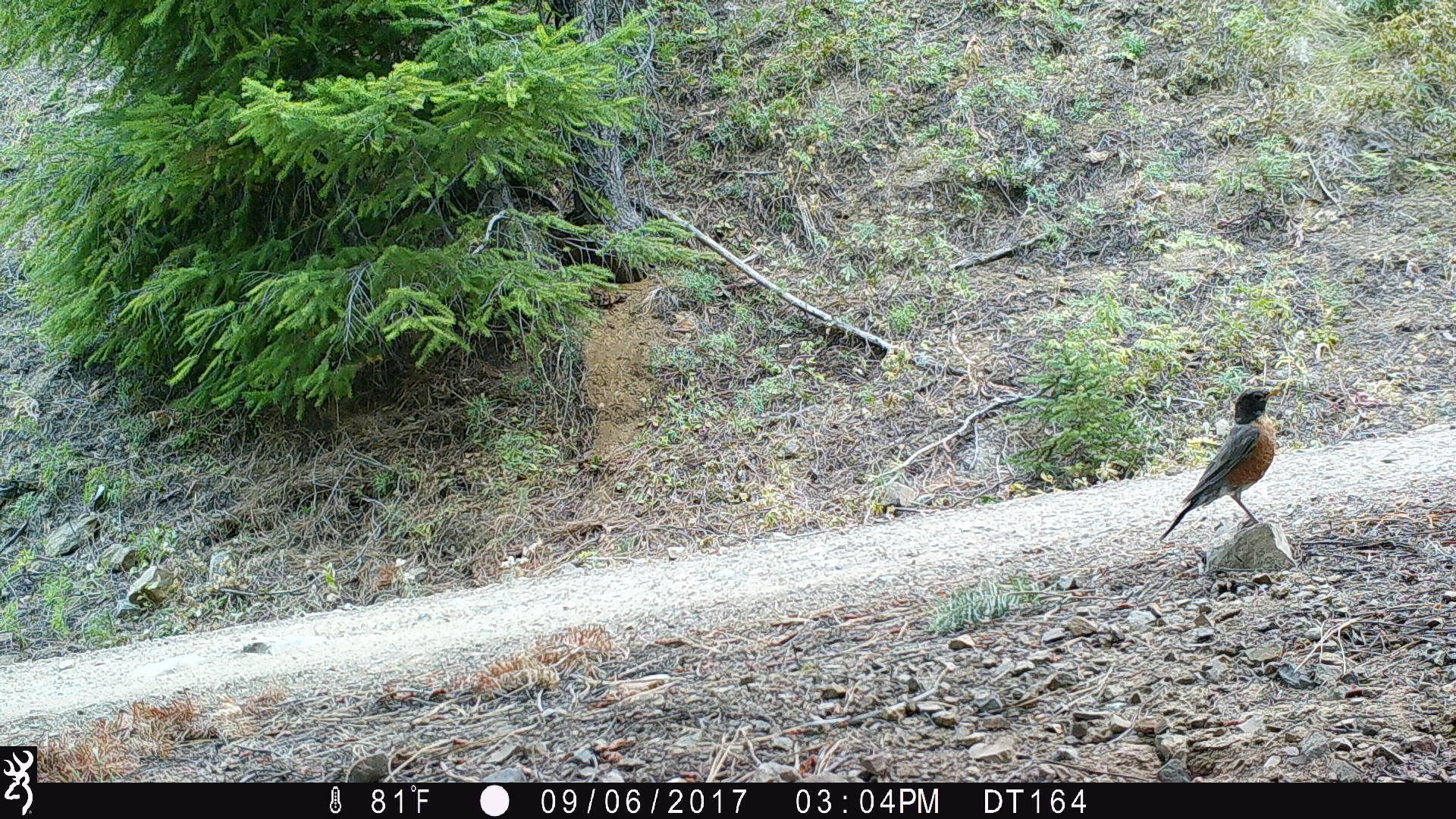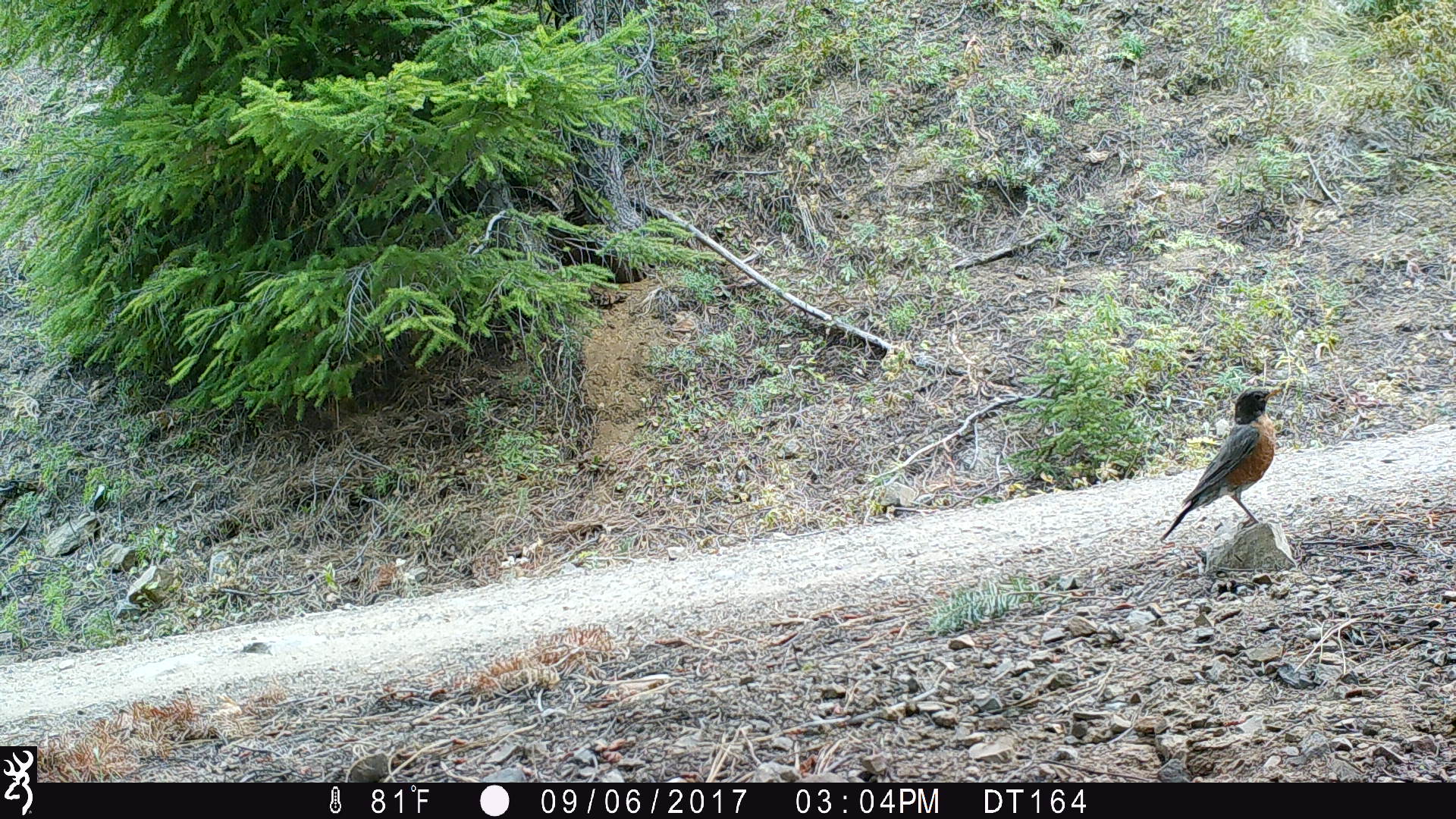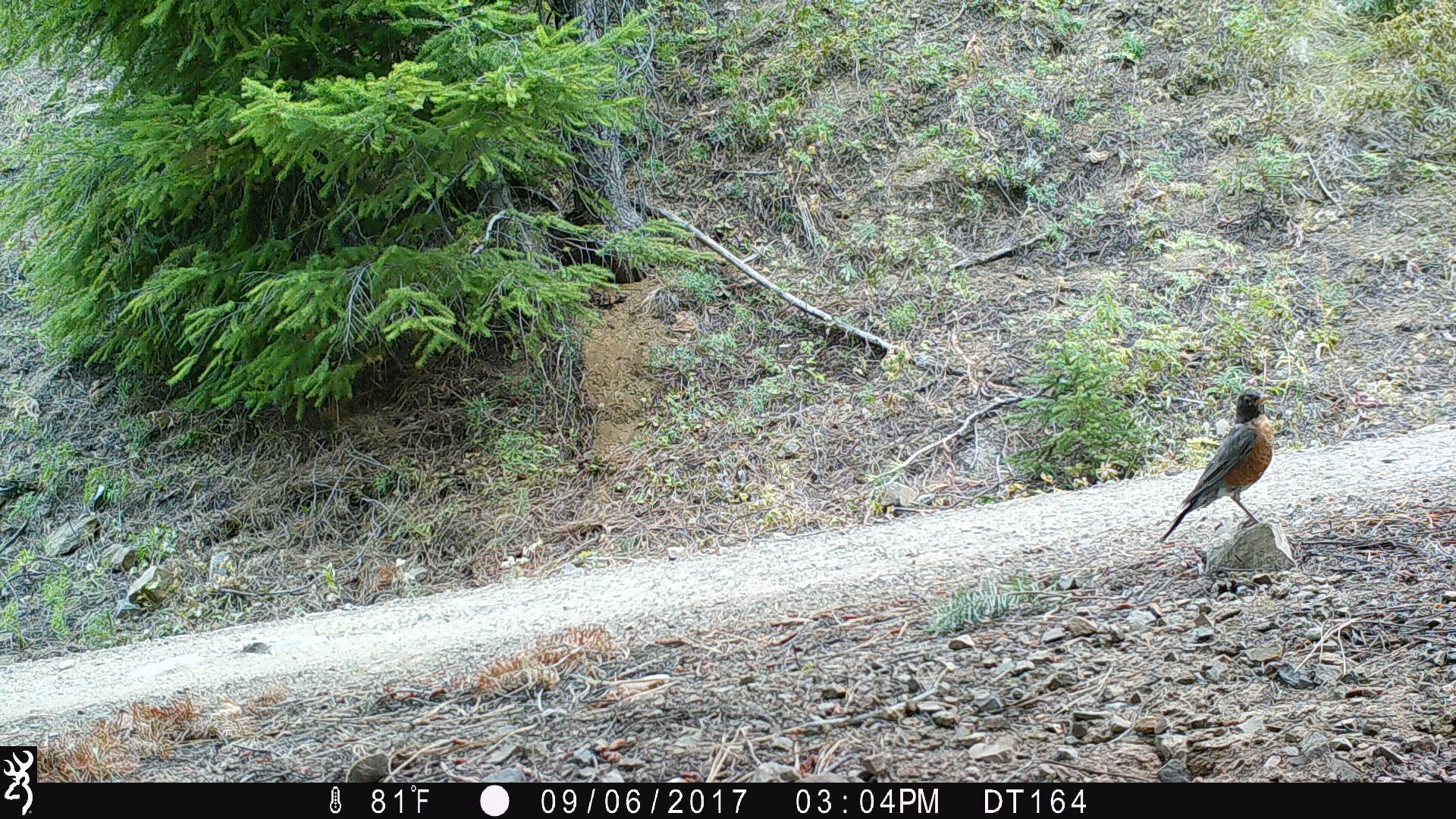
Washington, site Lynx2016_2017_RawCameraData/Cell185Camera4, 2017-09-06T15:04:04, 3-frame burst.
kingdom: Animalia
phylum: Chordata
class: Aves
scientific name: Aves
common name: birds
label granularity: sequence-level